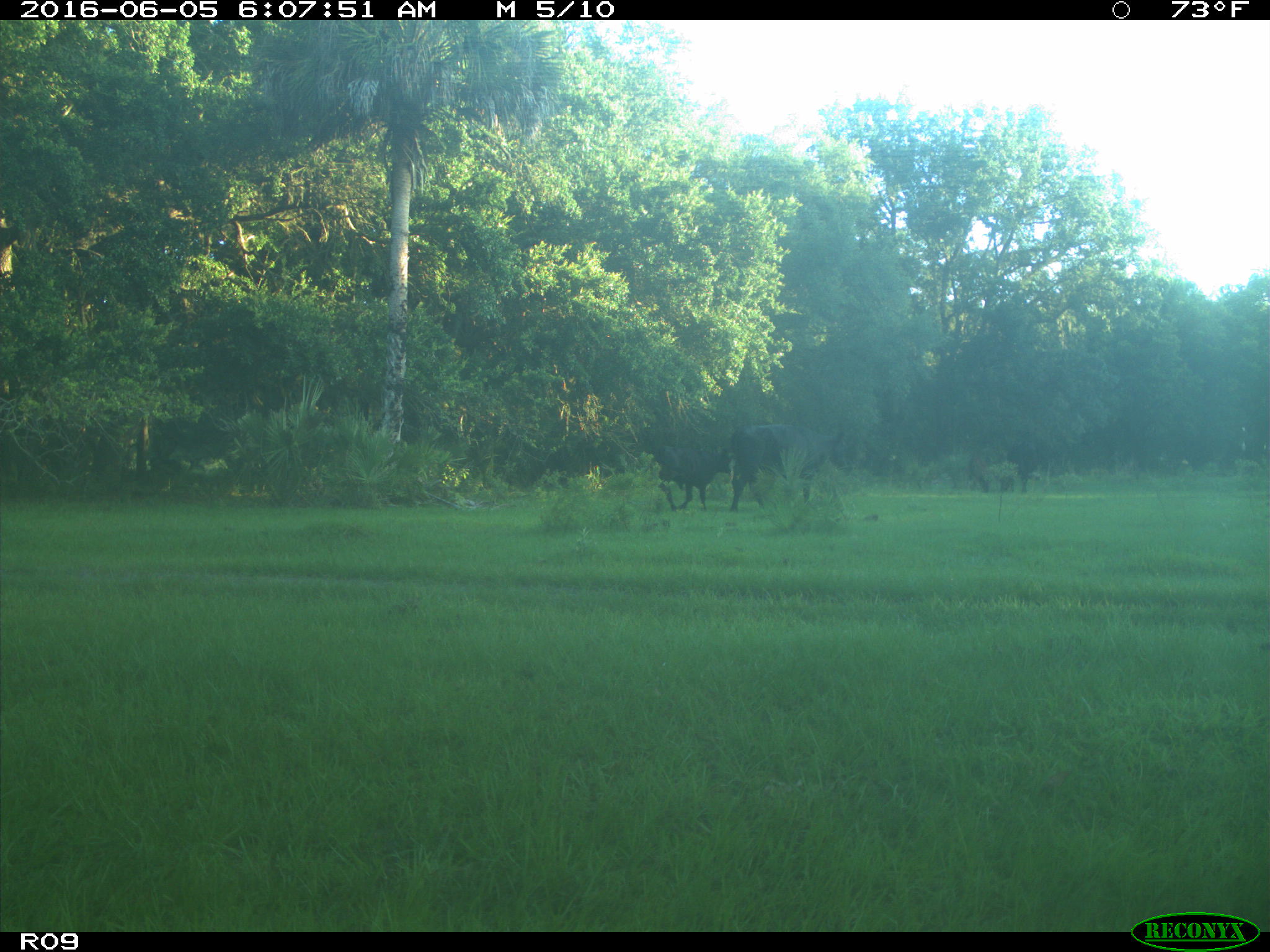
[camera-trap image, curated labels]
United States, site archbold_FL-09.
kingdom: Animalia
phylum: Chordata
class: Mammalia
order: Artiodactyla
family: Bovidae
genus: Bos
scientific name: Bos taurus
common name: domestic cow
Bos taurus (domestic cow).